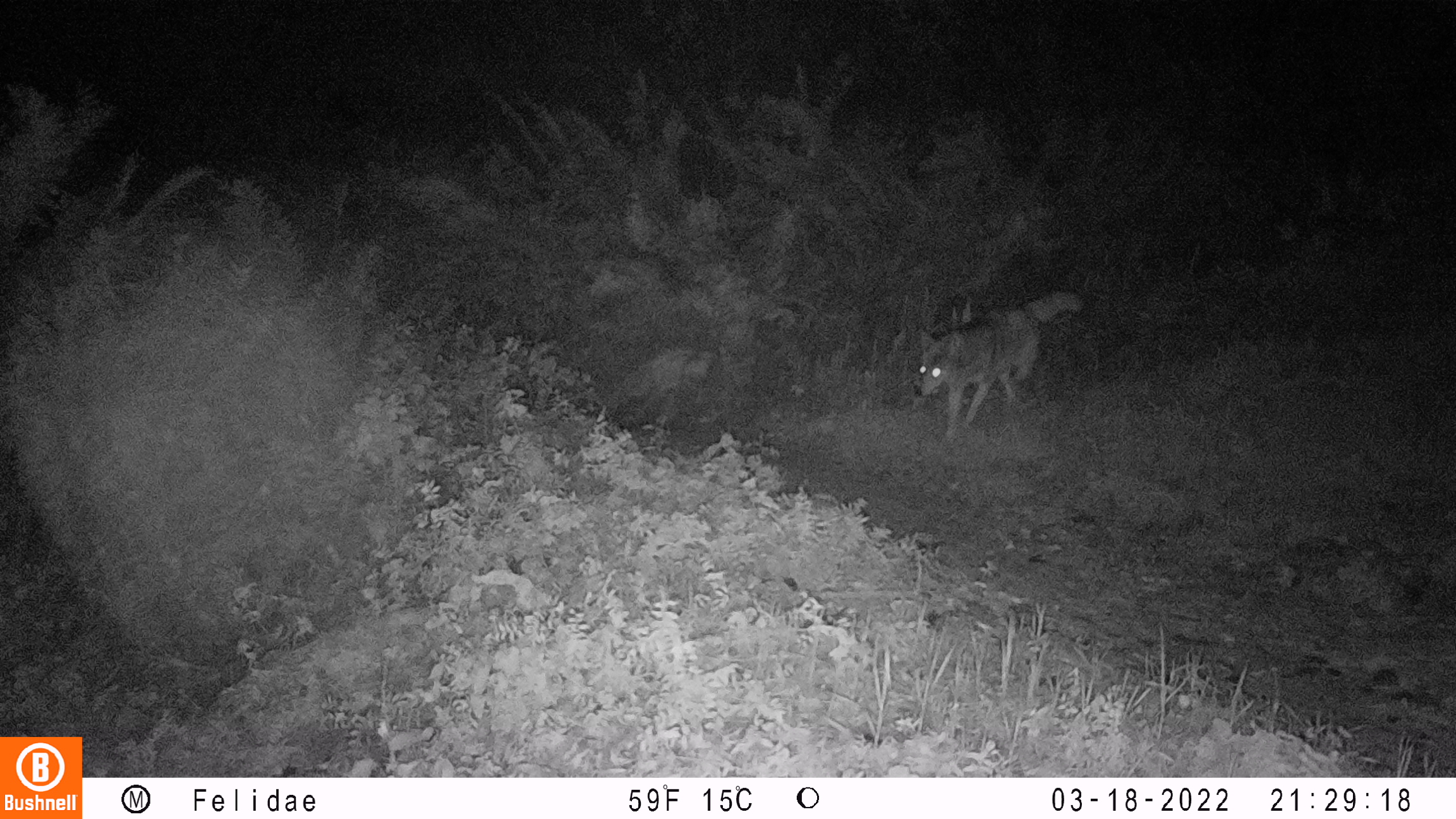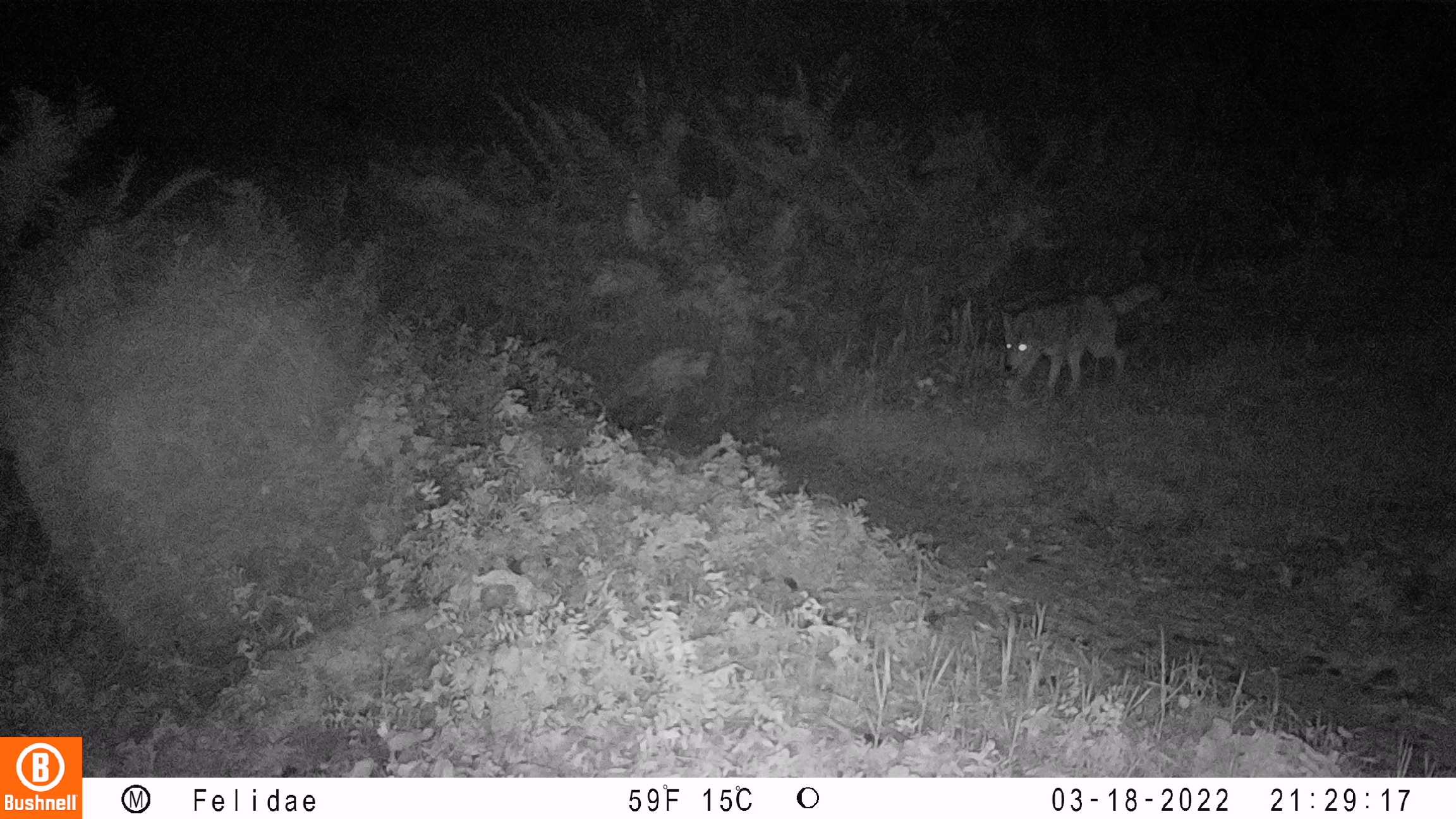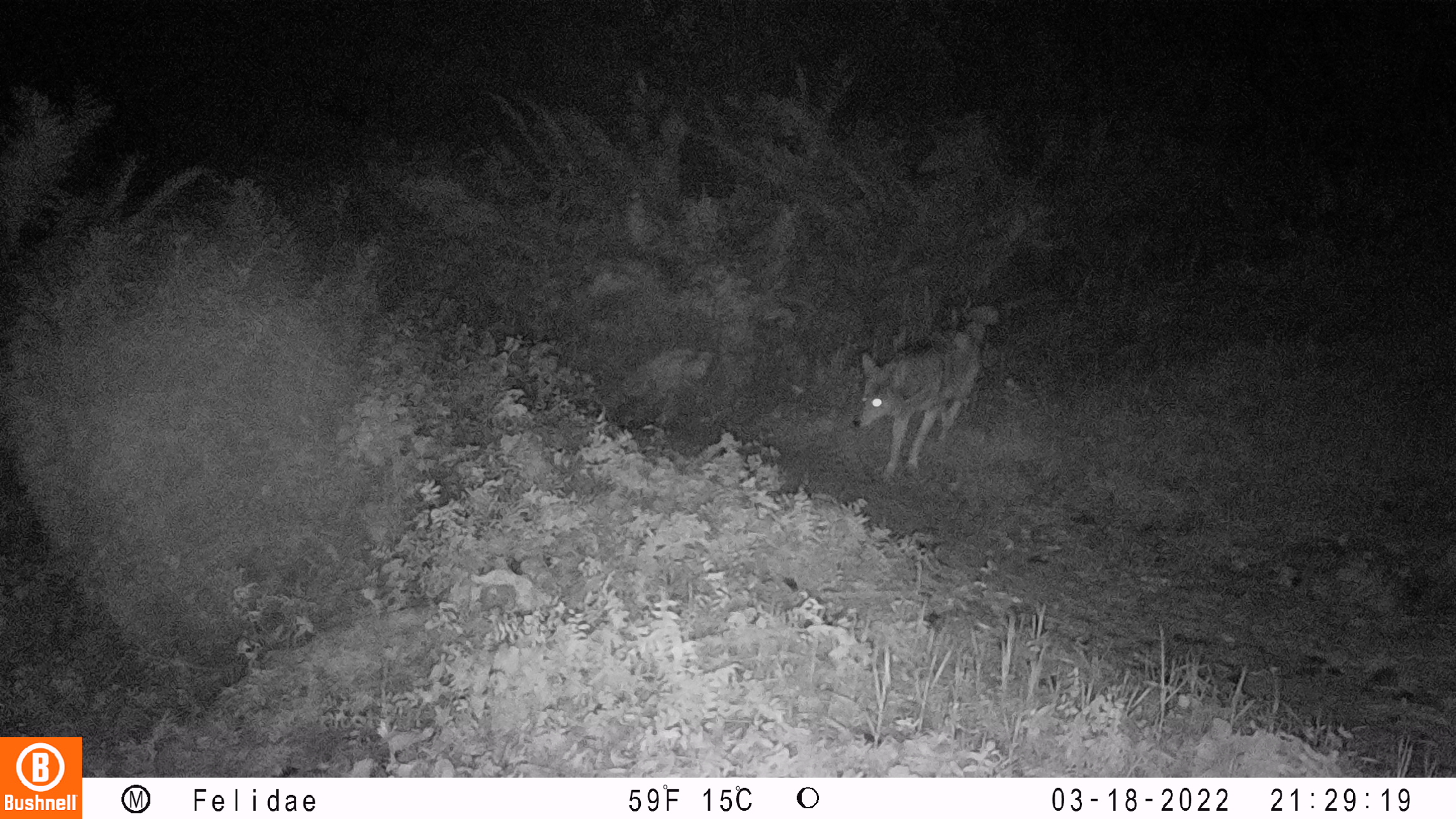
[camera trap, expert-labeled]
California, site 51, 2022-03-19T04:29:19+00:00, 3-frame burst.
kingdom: Animalia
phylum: Chordata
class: Mammalia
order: Carnivora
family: Canidae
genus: Canis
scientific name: Canis latrans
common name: coyote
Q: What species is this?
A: Coyote (Canis latrans).